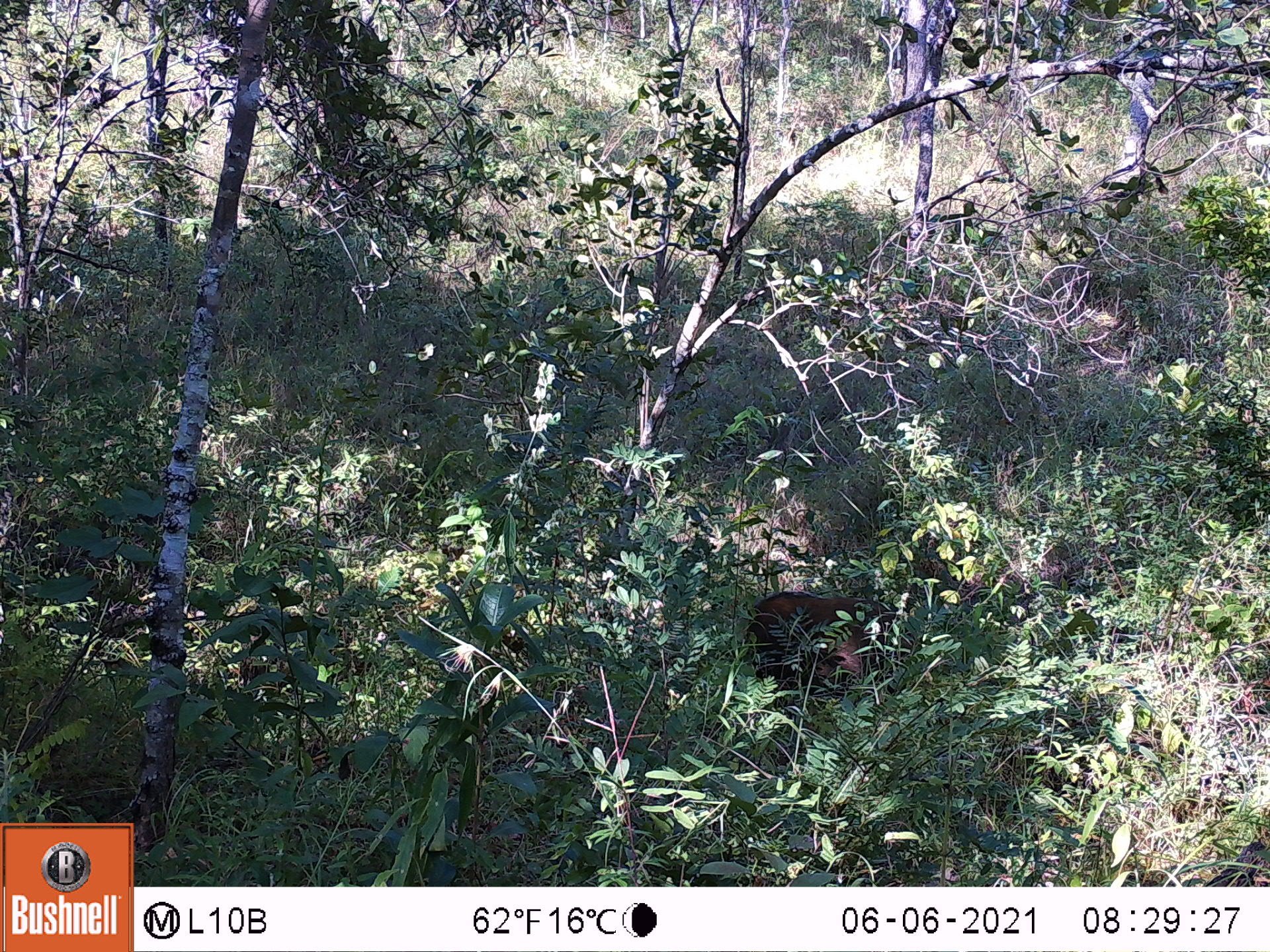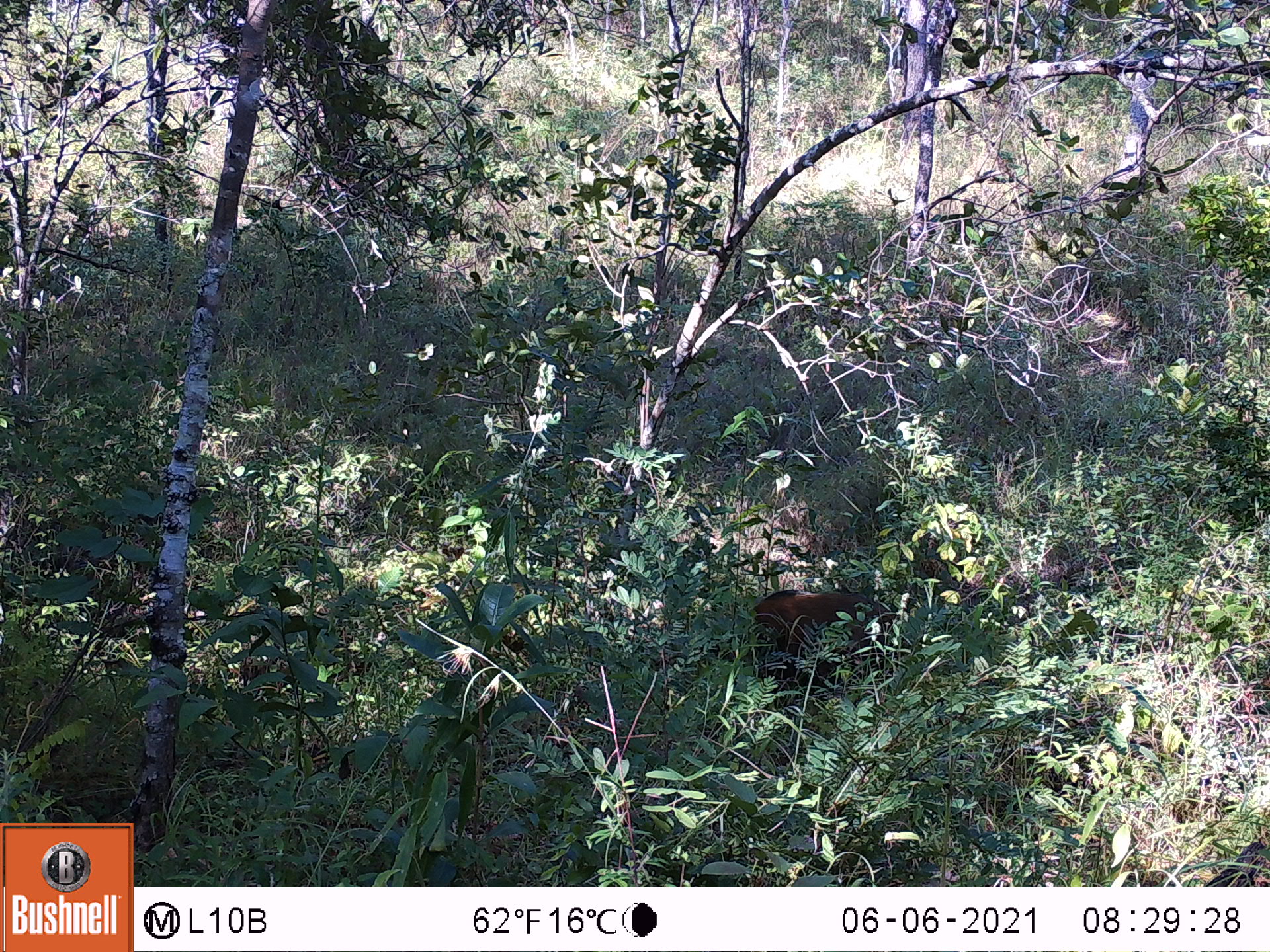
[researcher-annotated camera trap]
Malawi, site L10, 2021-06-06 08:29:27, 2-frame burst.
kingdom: Animalia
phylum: Chordata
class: Mammalia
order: Artiodactyla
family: Suidae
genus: Potamochoerus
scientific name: Potamochoerus larvatus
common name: bushpig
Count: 1.